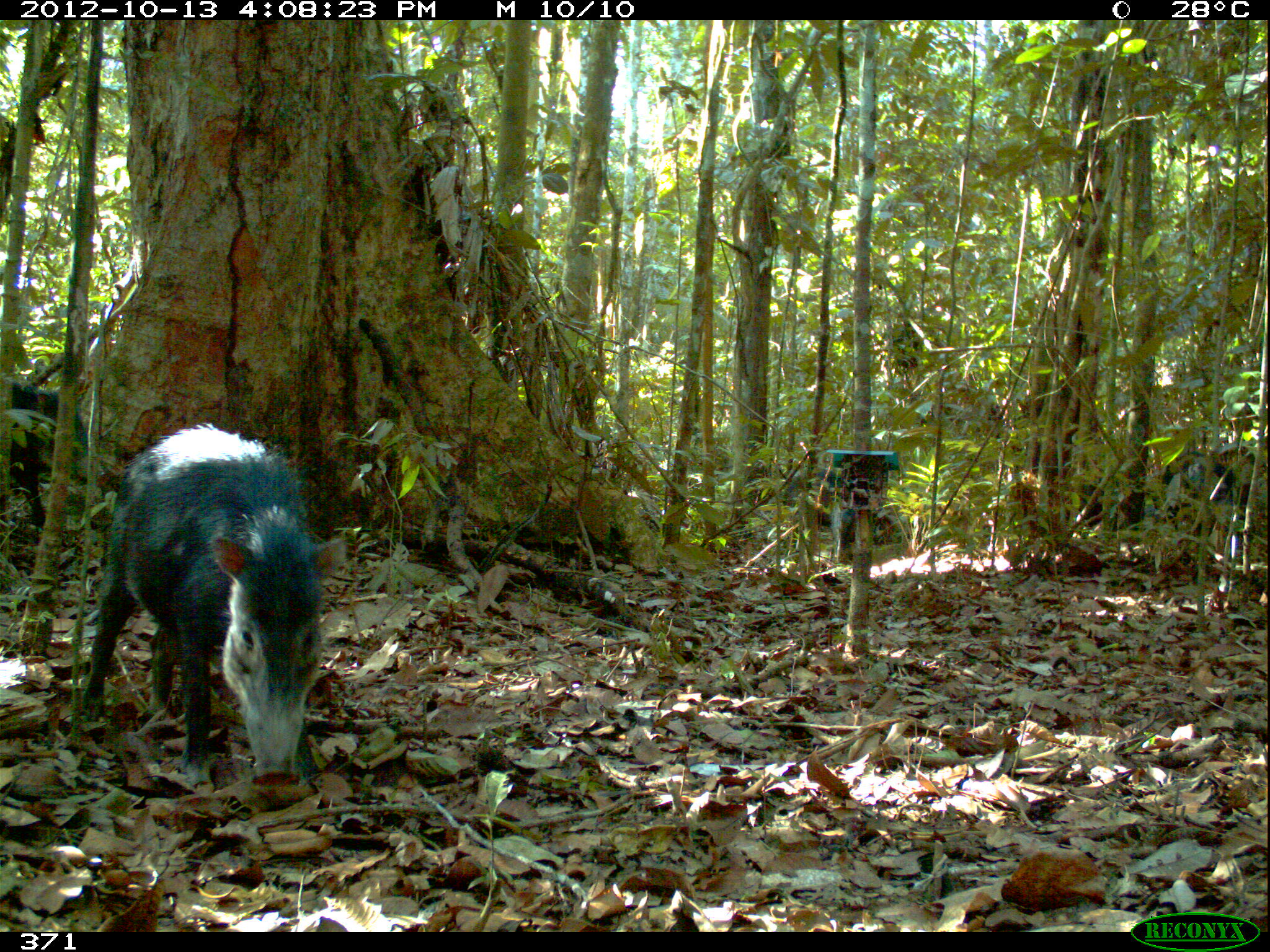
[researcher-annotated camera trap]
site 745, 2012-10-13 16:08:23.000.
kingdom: Animalia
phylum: Chordata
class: Mammalia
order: Artiodactyla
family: Tayassuidae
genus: Tayassu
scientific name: Tayassu pecari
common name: white-lipped peccary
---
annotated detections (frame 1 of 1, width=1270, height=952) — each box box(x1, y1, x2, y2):
tayassu pecari: box(78, 423, 347, 789); box(1080, 452, 1247, 533); box(10, 382, 103, 525)